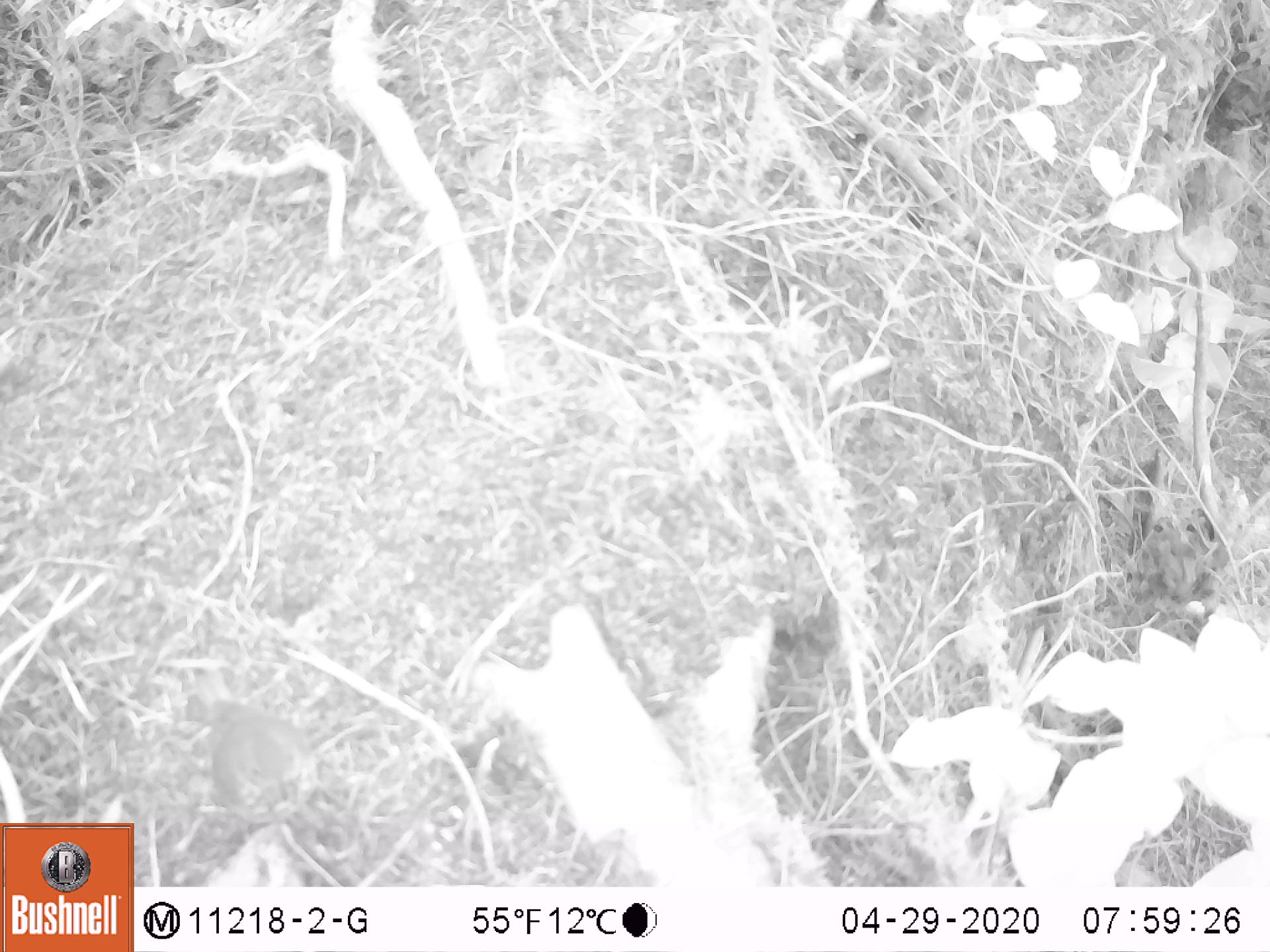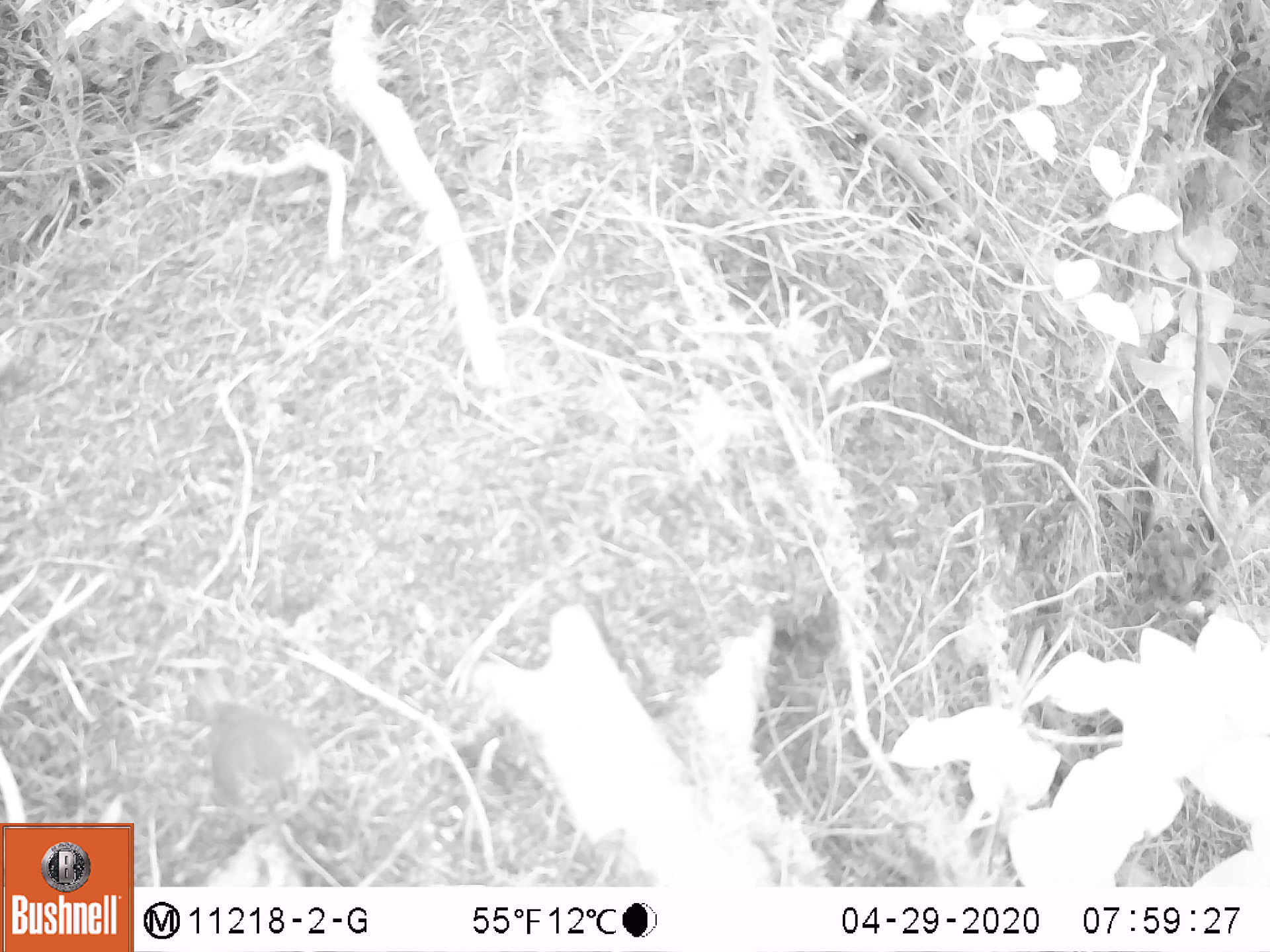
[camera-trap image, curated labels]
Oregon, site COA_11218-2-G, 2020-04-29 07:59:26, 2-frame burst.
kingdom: Animalia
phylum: Chordata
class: Aves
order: Passeriformes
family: Turdidae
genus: Ixoreus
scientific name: Ixoreus naevius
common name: varied thrush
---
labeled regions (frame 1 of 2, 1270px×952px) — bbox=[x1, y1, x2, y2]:
varied thrush: bbox=[196, 691, 324, 826]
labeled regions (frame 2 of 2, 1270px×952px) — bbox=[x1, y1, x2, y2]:
varied thrush: bbox=[199, 695, 327, 830]